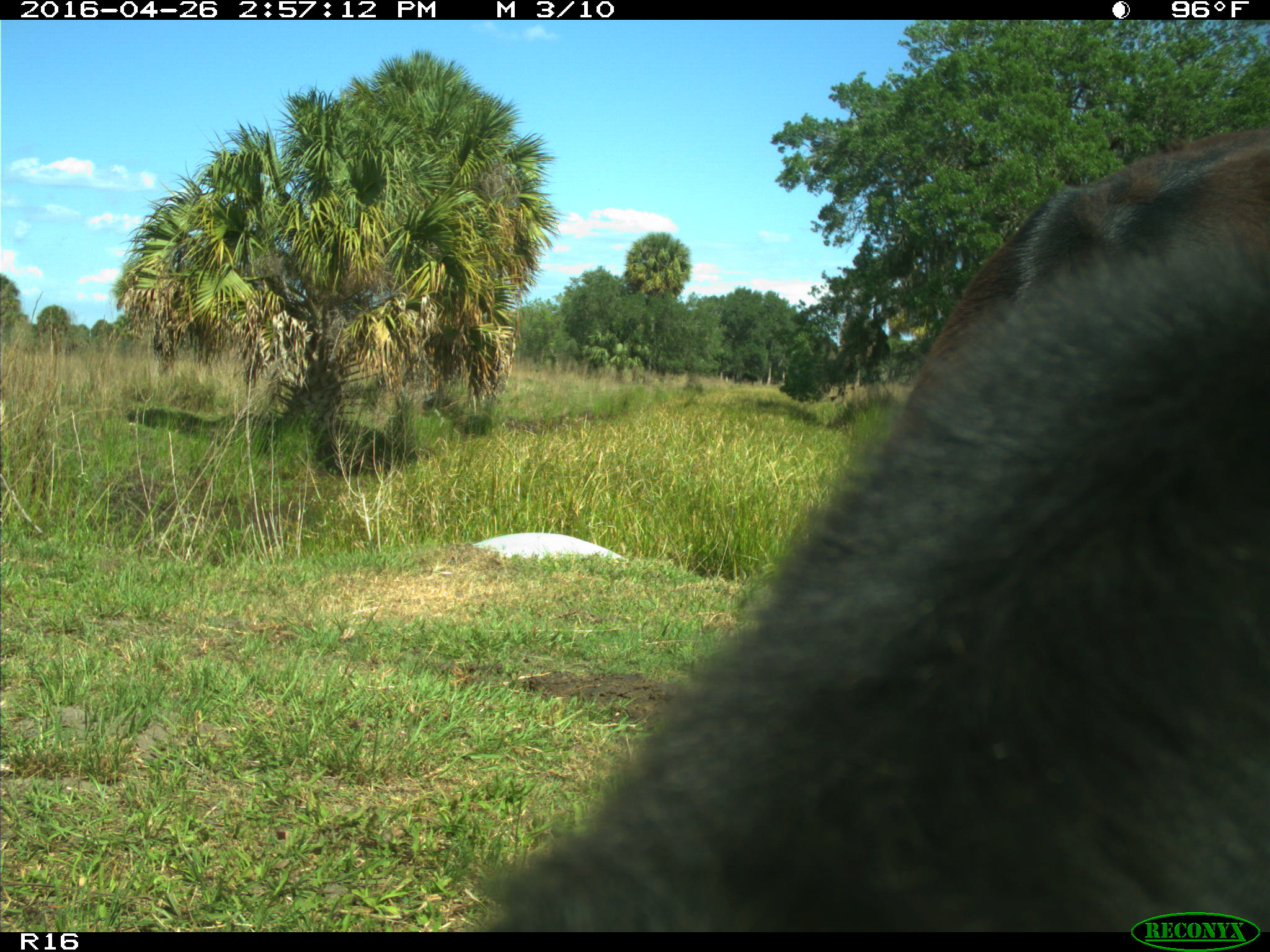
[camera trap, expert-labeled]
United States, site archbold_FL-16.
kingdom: Animalia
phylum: Chordata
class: Mammalia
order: Artiodactyla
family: Bovidae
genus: Bos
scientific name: Bos taurus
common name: domestic cow